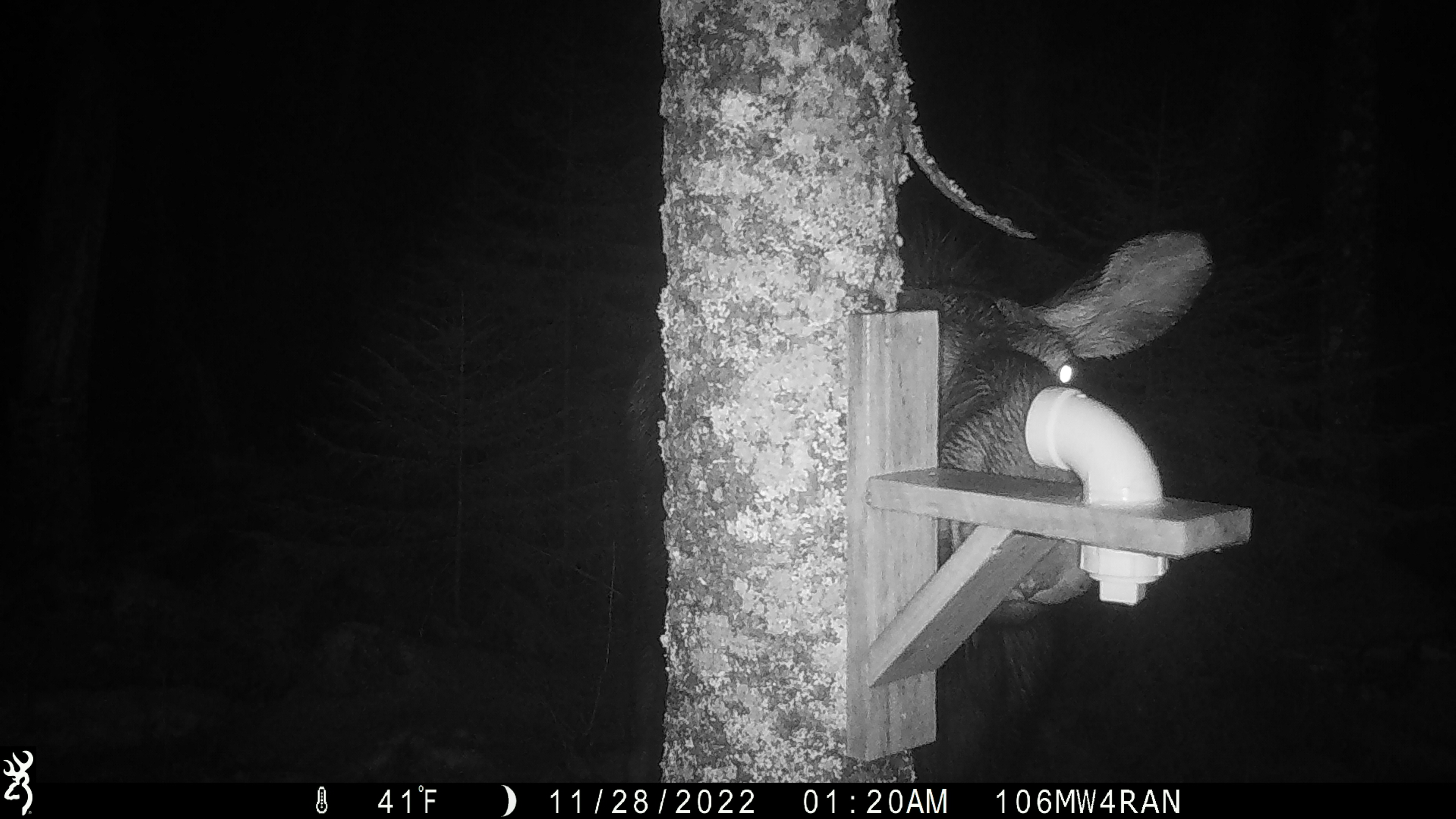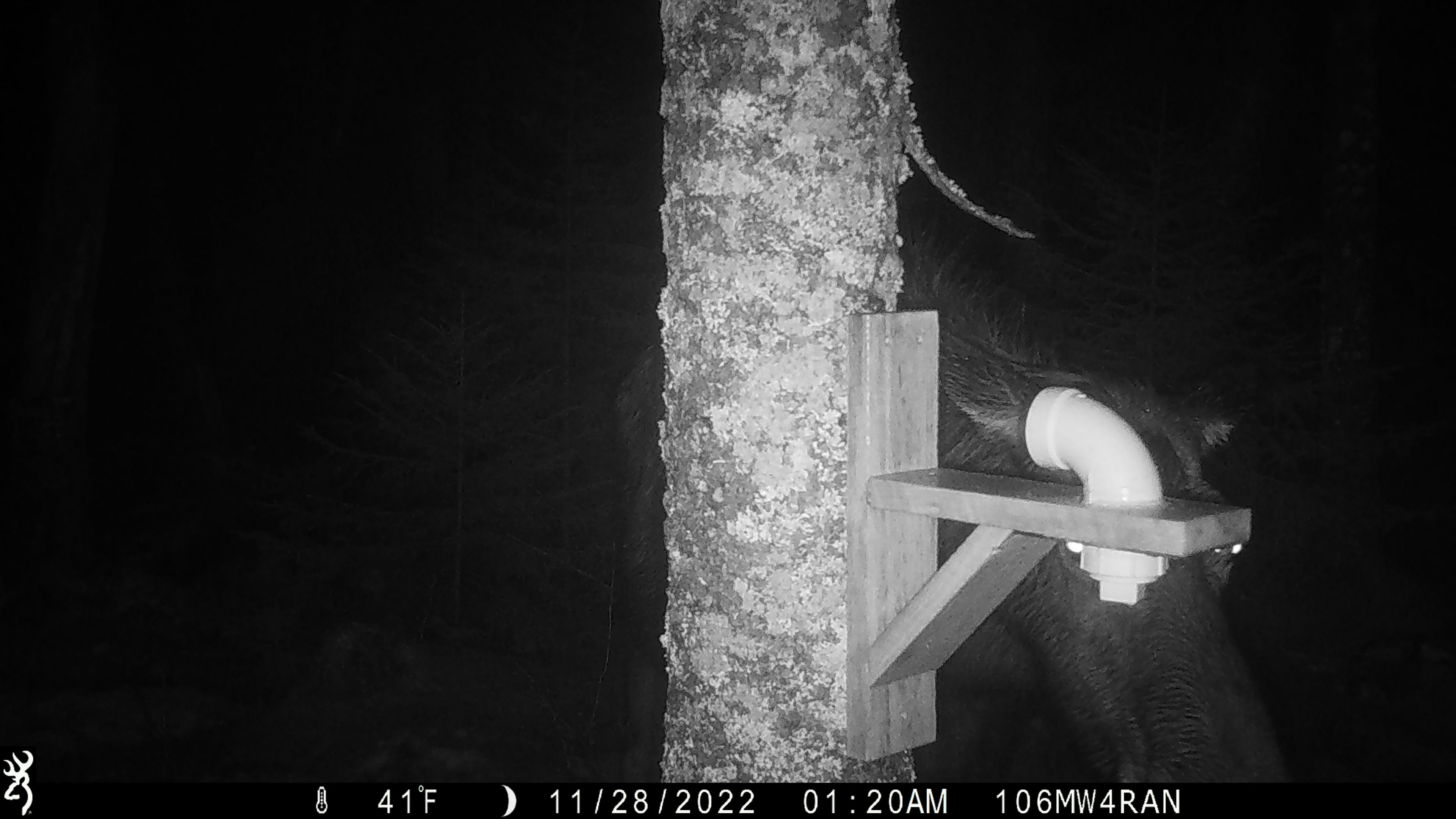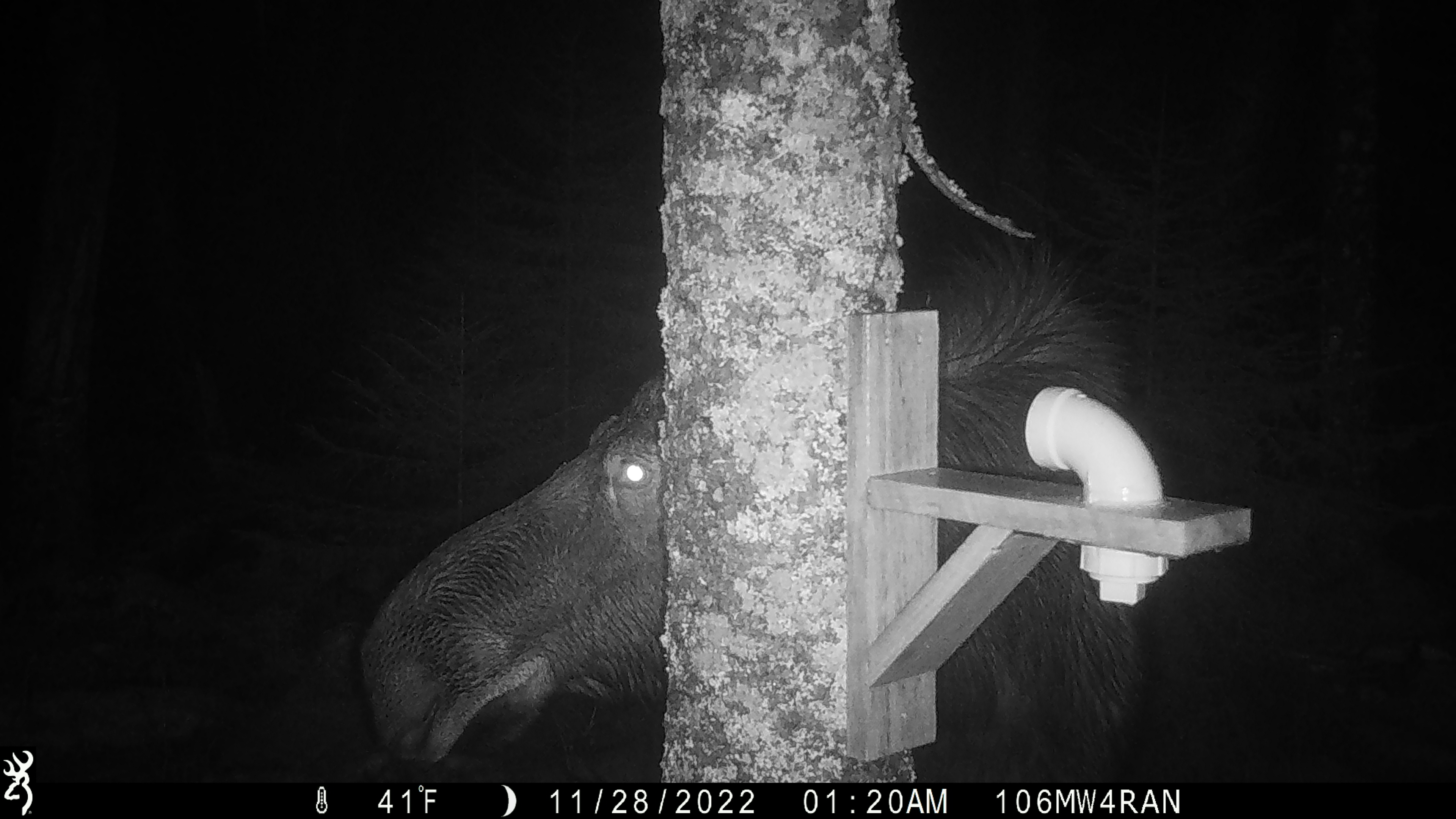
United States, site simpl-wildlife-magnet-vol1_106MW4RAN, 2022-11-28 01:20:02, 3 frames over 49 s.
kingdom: Animalia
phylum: Chordata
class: Mammalia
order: Artiodactyla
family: Cervidae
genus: Alces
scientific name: Alces alces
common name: moose